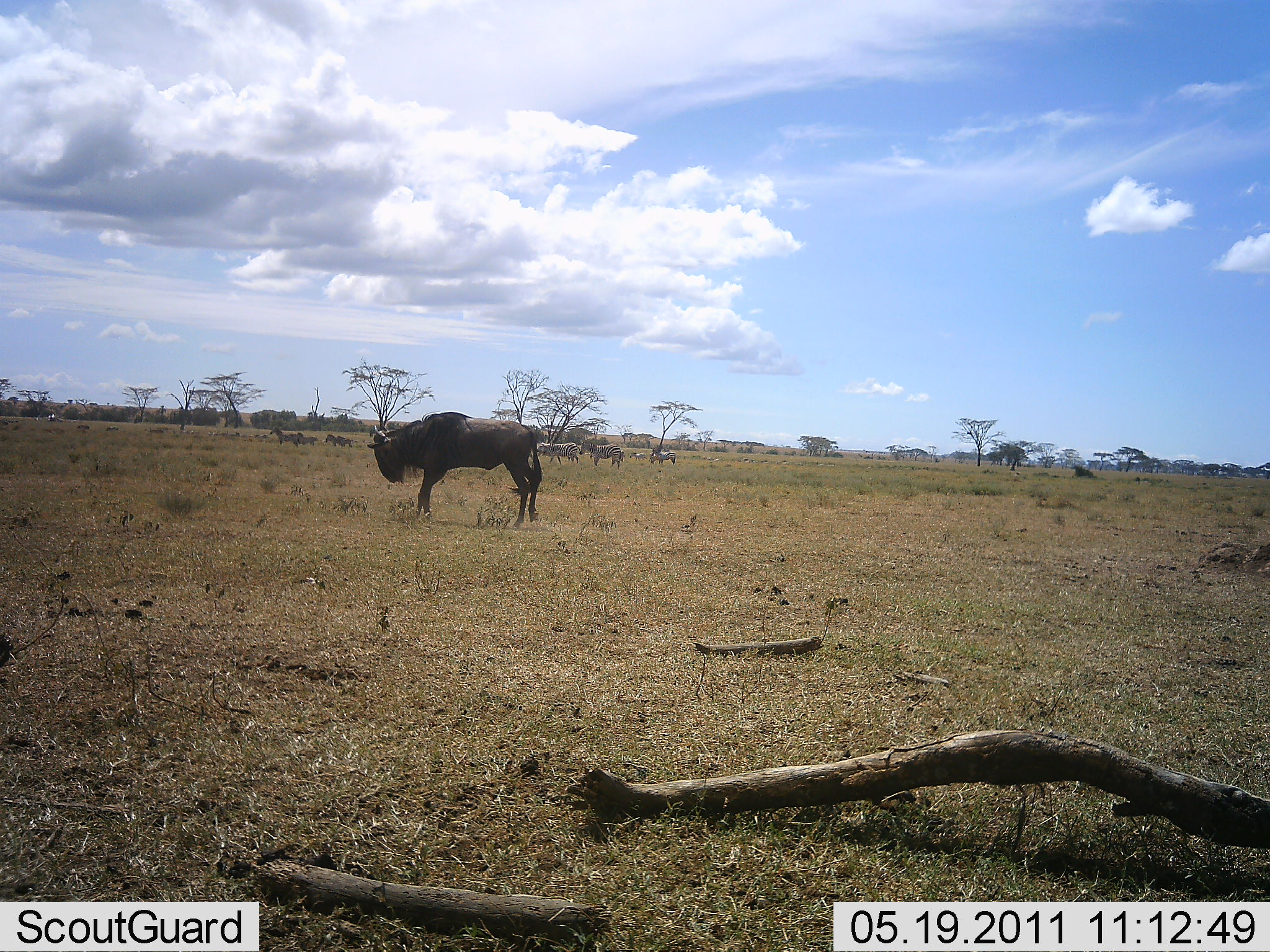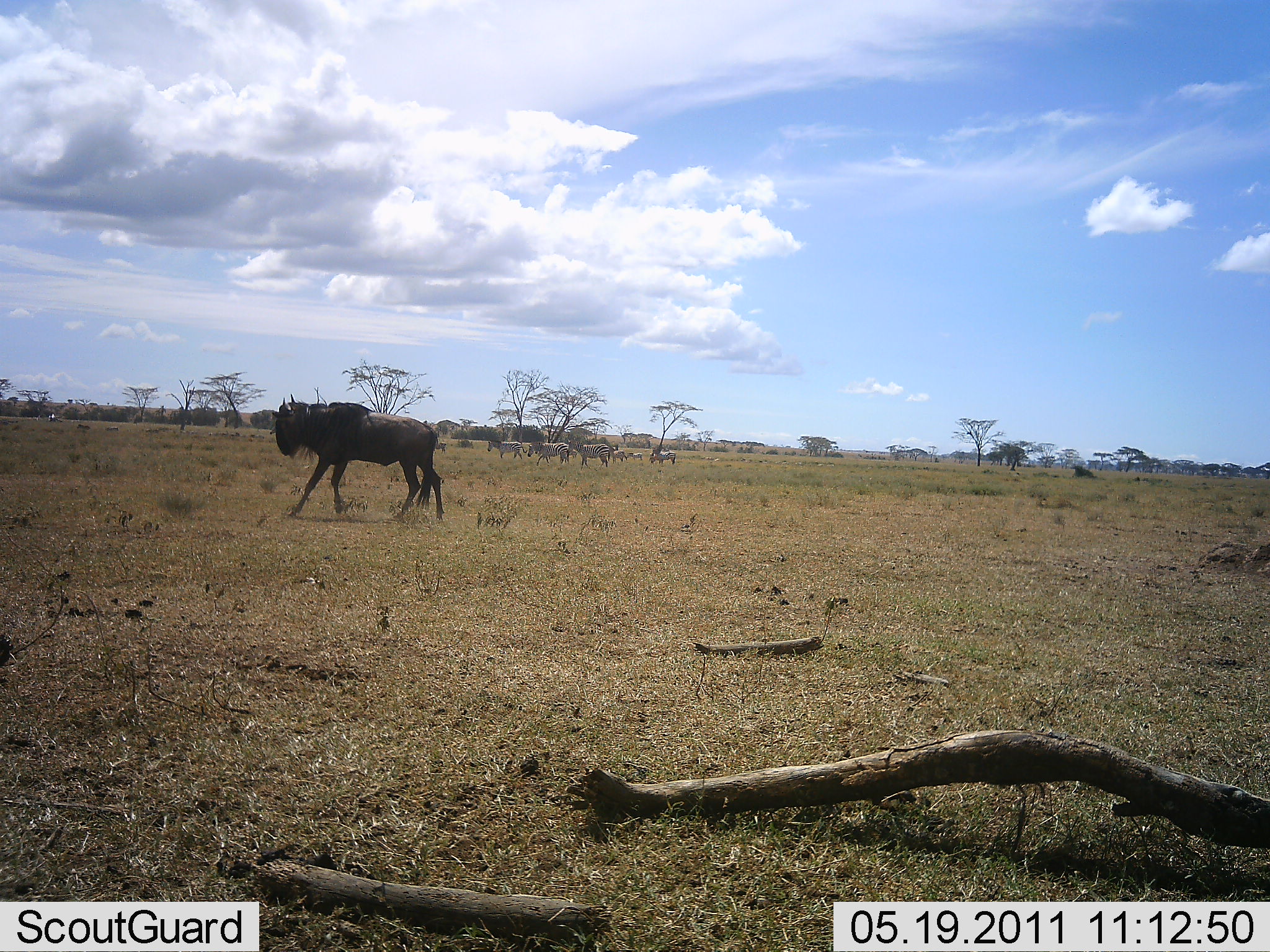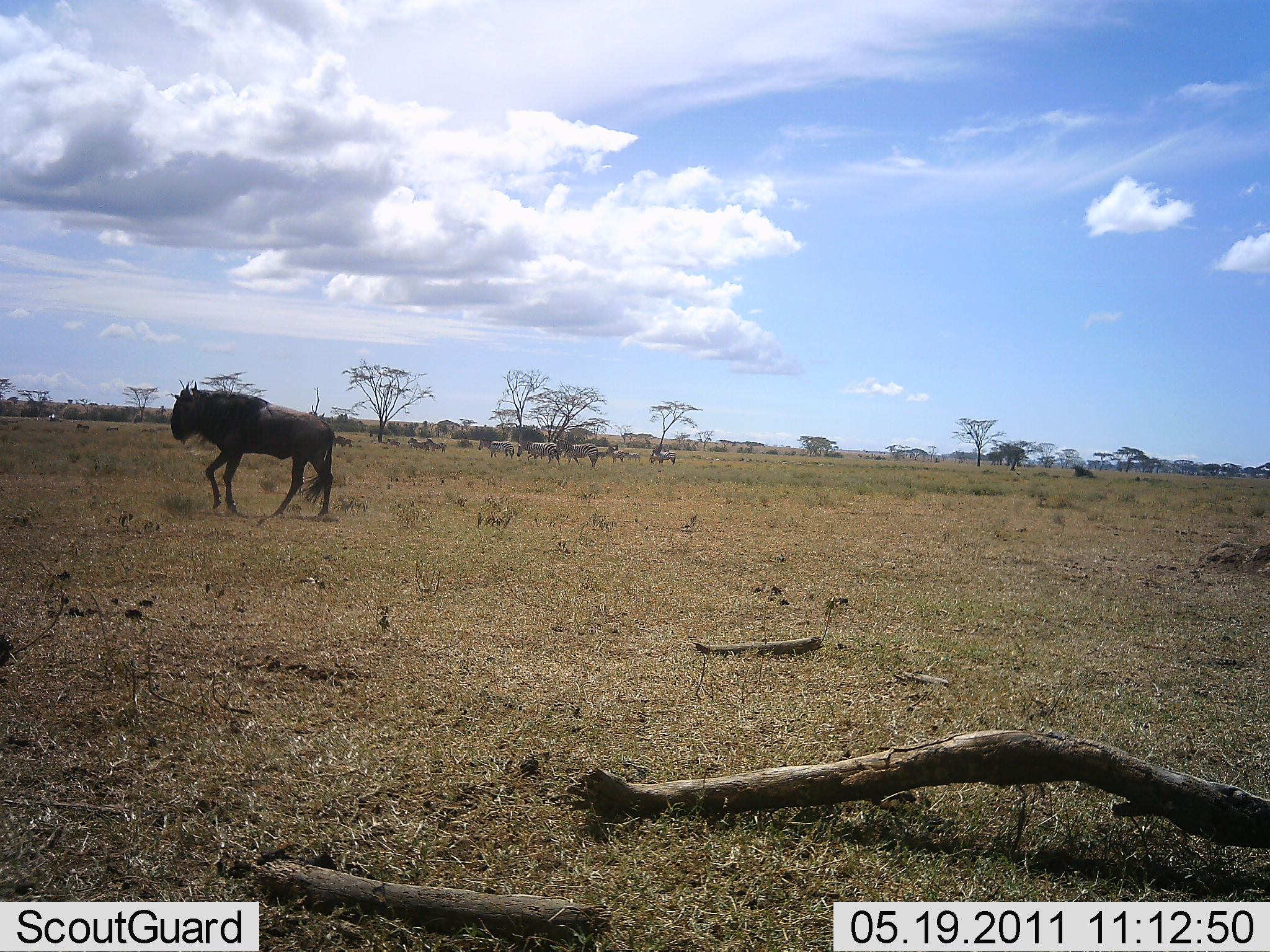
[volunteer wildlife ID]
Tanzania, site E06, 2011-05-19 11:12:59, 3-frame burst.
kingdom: Animalia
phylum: Chordata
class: Mammalia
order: Artiodactyla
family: Bovidae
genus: Connochaetes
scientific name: Connochaetes taurinus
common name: blue wildebeest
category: wildebeest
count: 1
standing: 6%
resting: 6%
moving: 100%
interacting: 0%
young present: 0%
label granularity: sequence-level